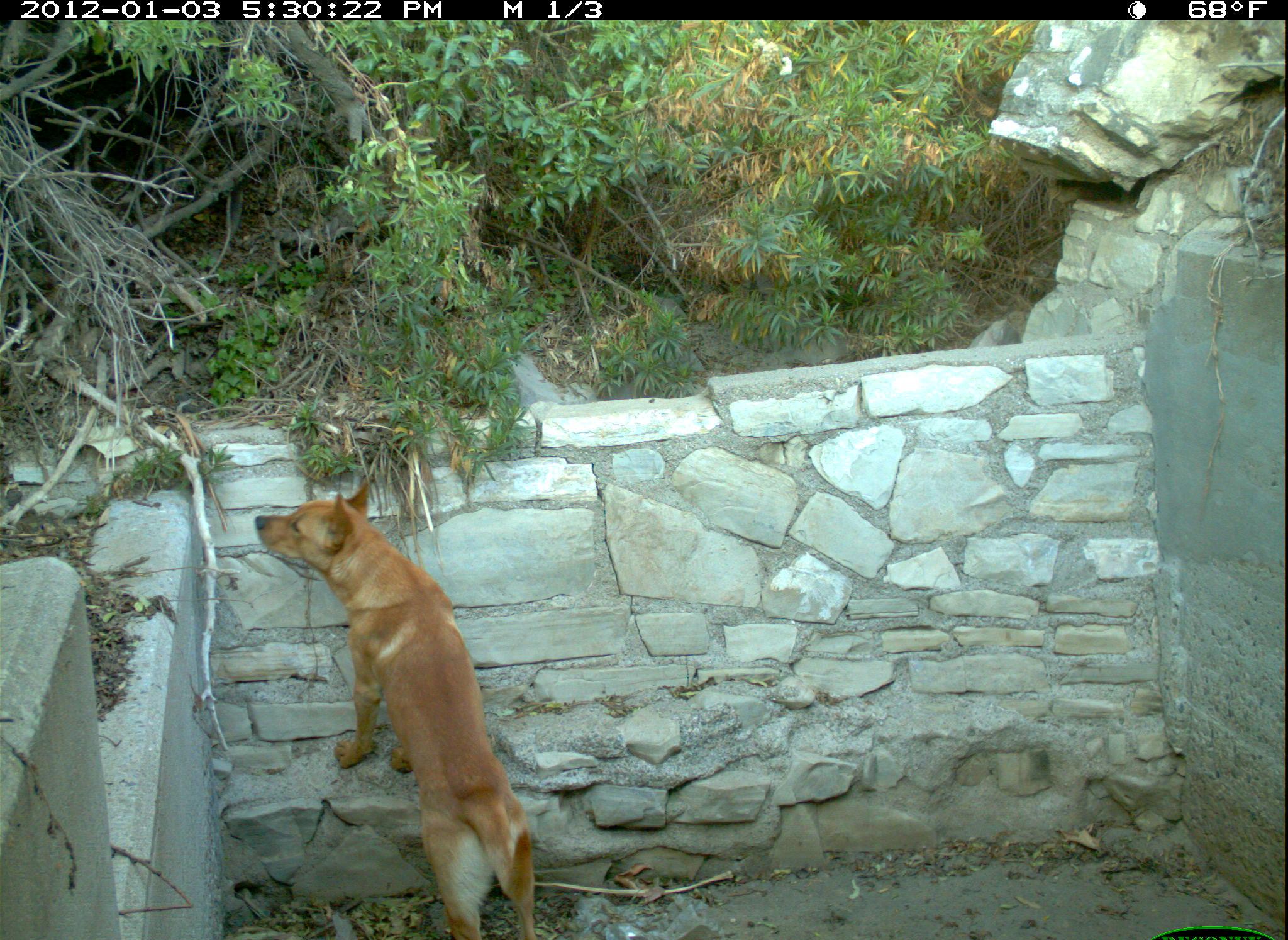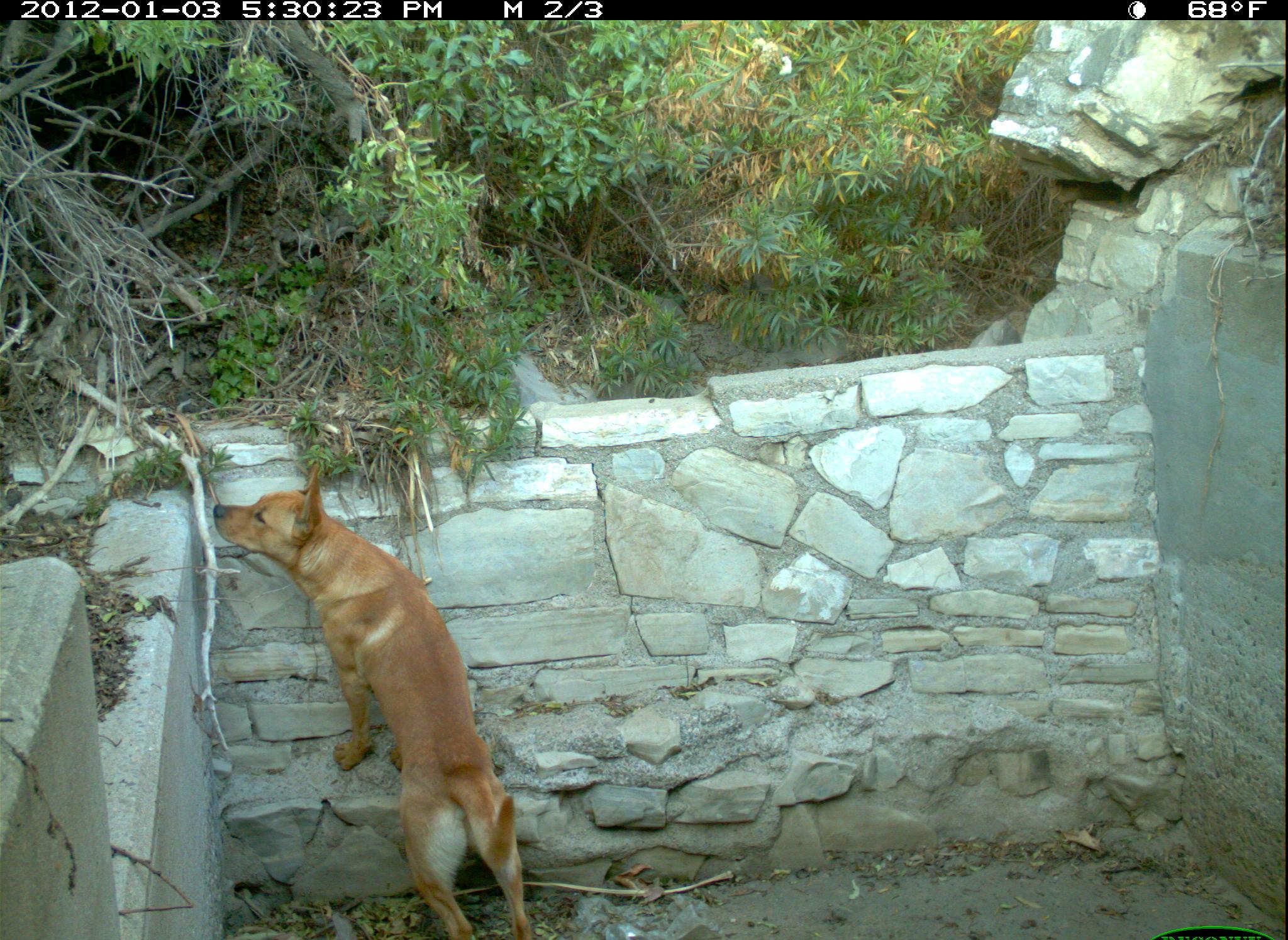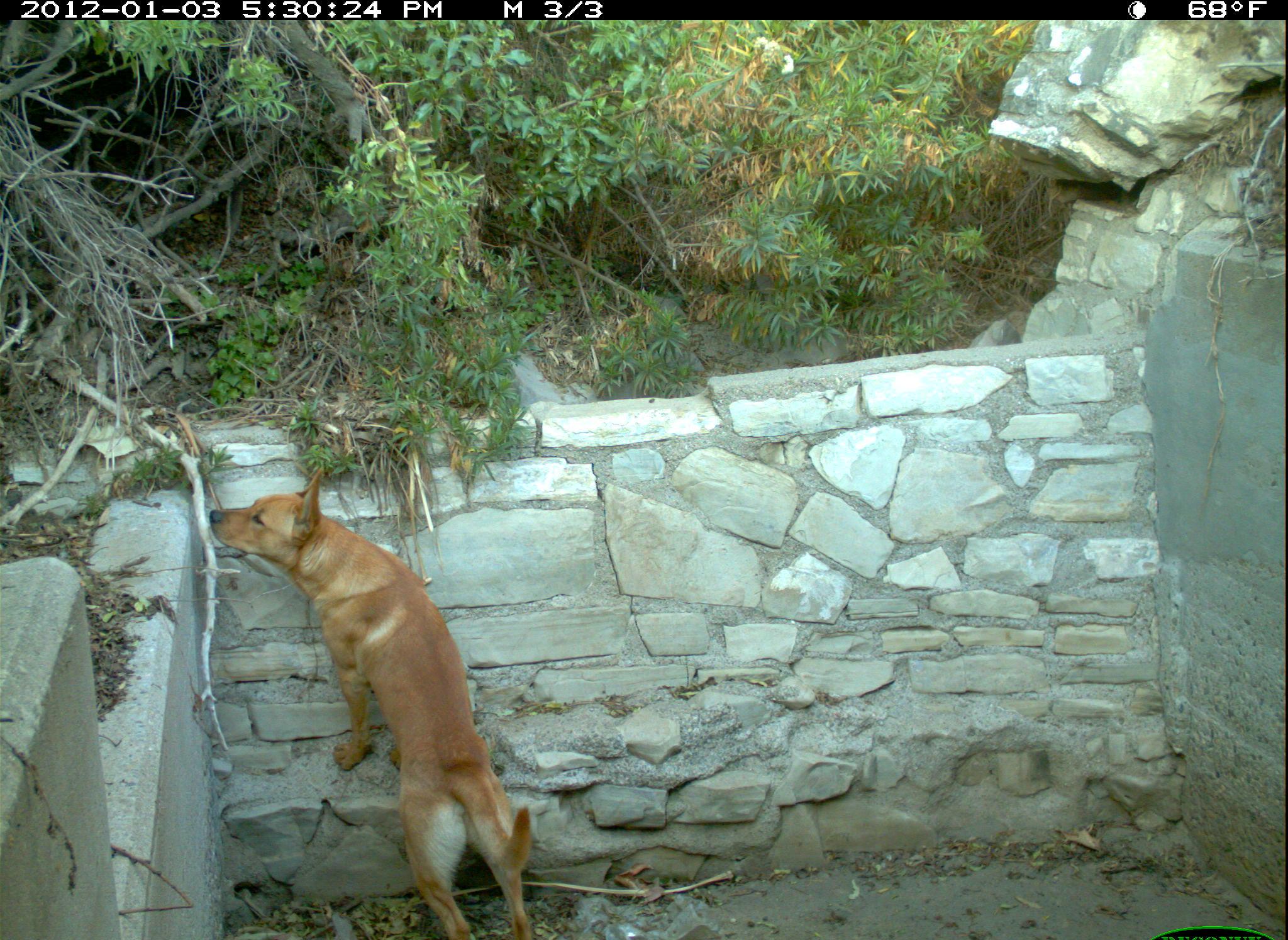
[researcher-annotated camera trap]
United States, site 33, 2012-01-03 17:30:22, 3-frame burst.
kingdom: Animalia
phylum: Chordata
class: Mammalia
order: Carnivora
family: Canidae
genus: Canis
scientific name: Canis familiaris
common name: domestic dog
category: dog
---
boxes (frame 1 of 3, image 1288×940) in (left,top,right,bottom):
dog: (262,483,552,928)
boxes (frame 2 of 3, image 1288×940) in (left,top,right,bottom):
dog: (204,448,549,940)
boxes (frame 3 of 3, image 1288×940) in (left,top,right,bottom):
dog: (206,467,541,931)